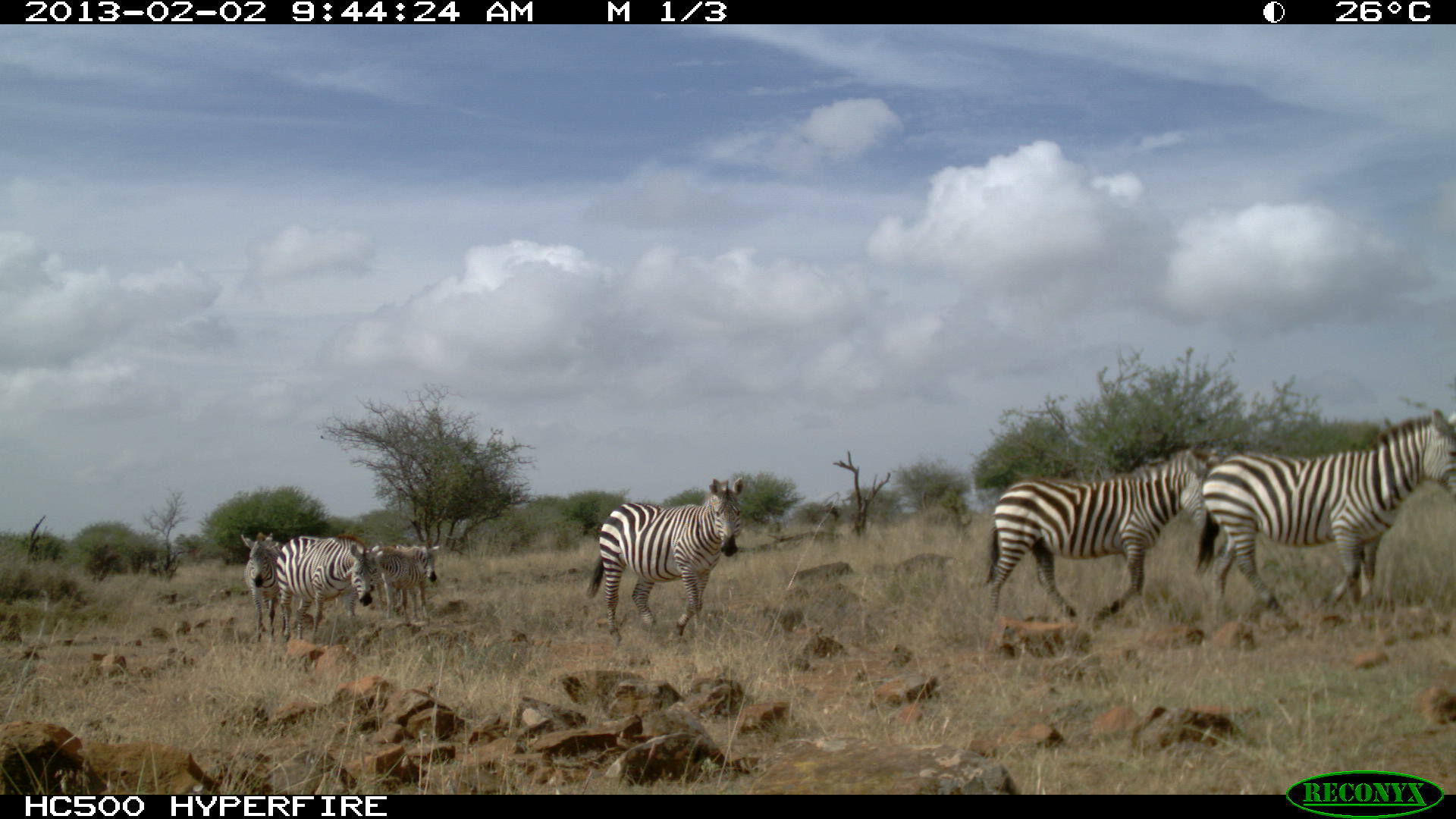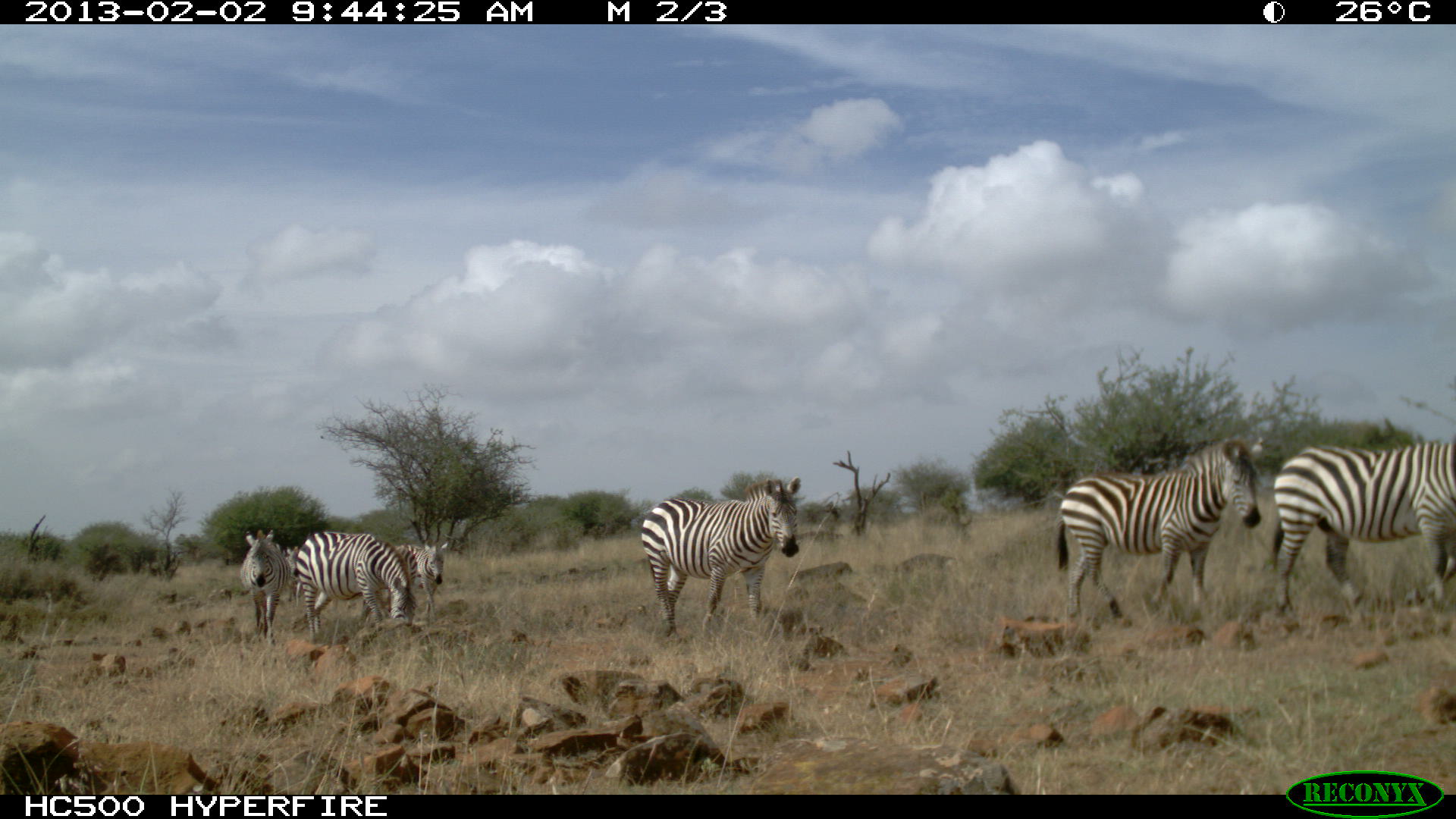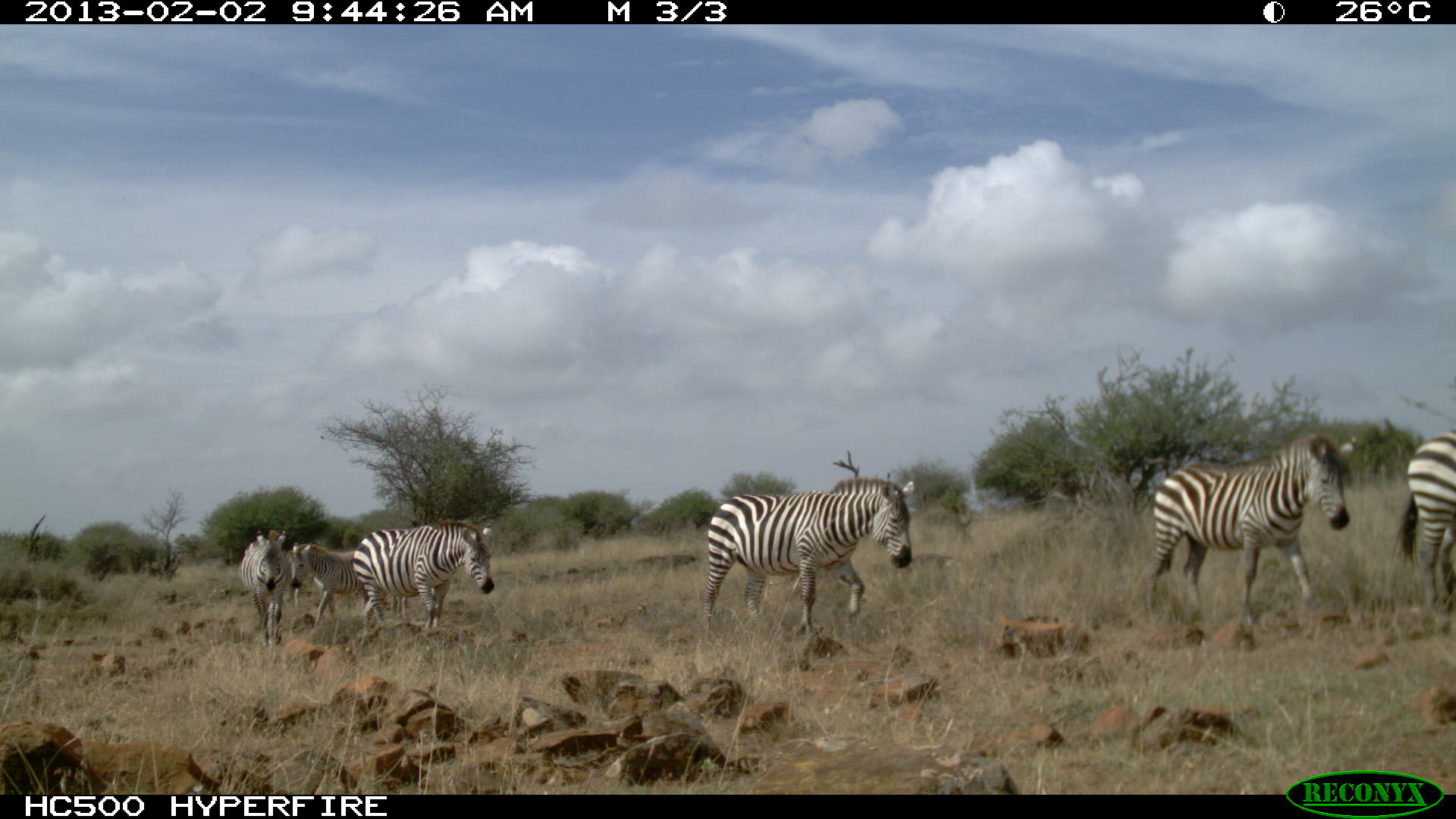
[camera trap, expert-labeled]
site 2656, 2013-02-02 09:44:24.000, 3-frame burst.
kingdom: Animalia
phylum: Chordata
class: Mammalia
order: Perissodactyla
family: Equidae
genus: Equus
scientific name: Equus quagga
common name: plains zebra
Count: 6.